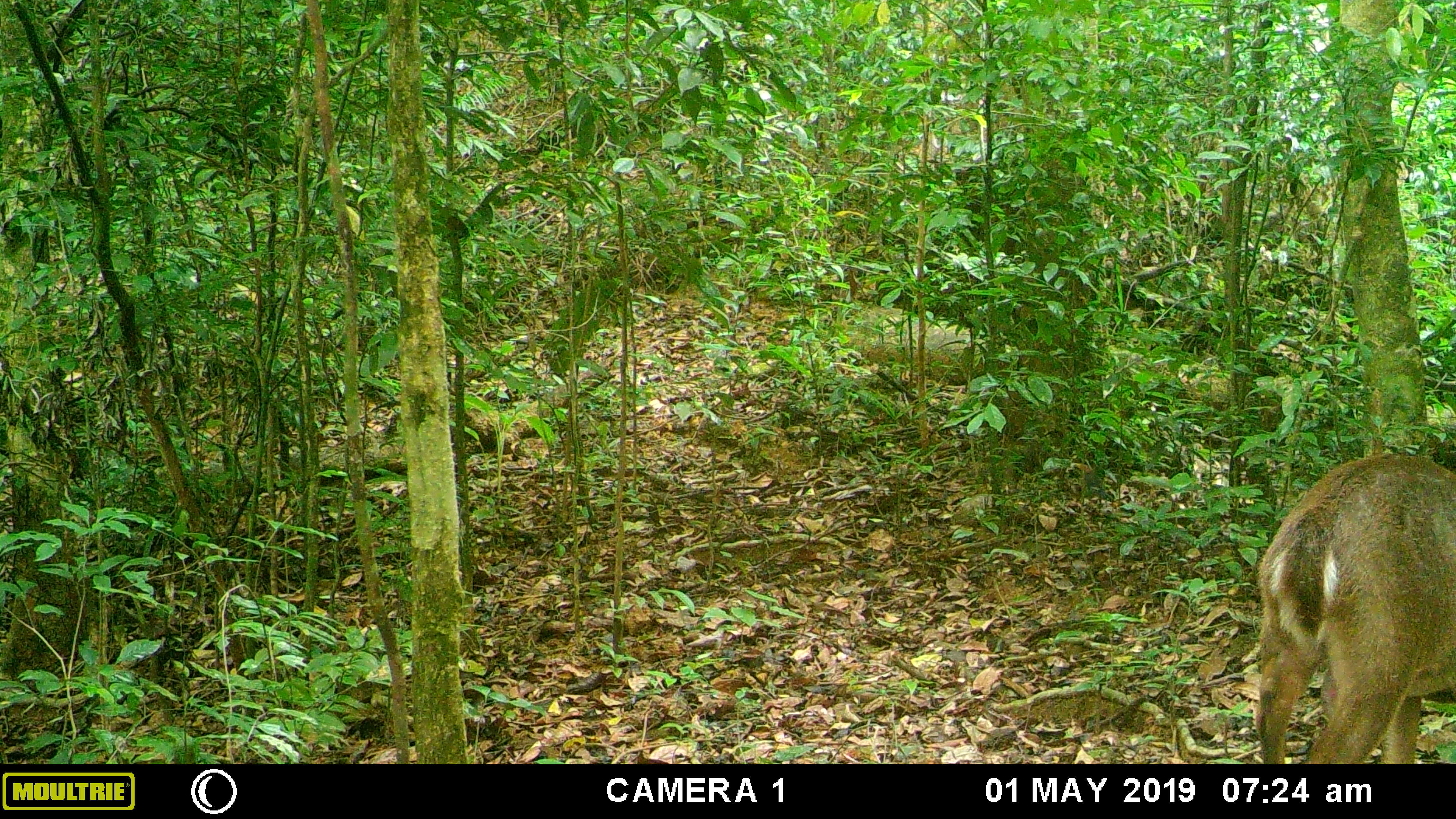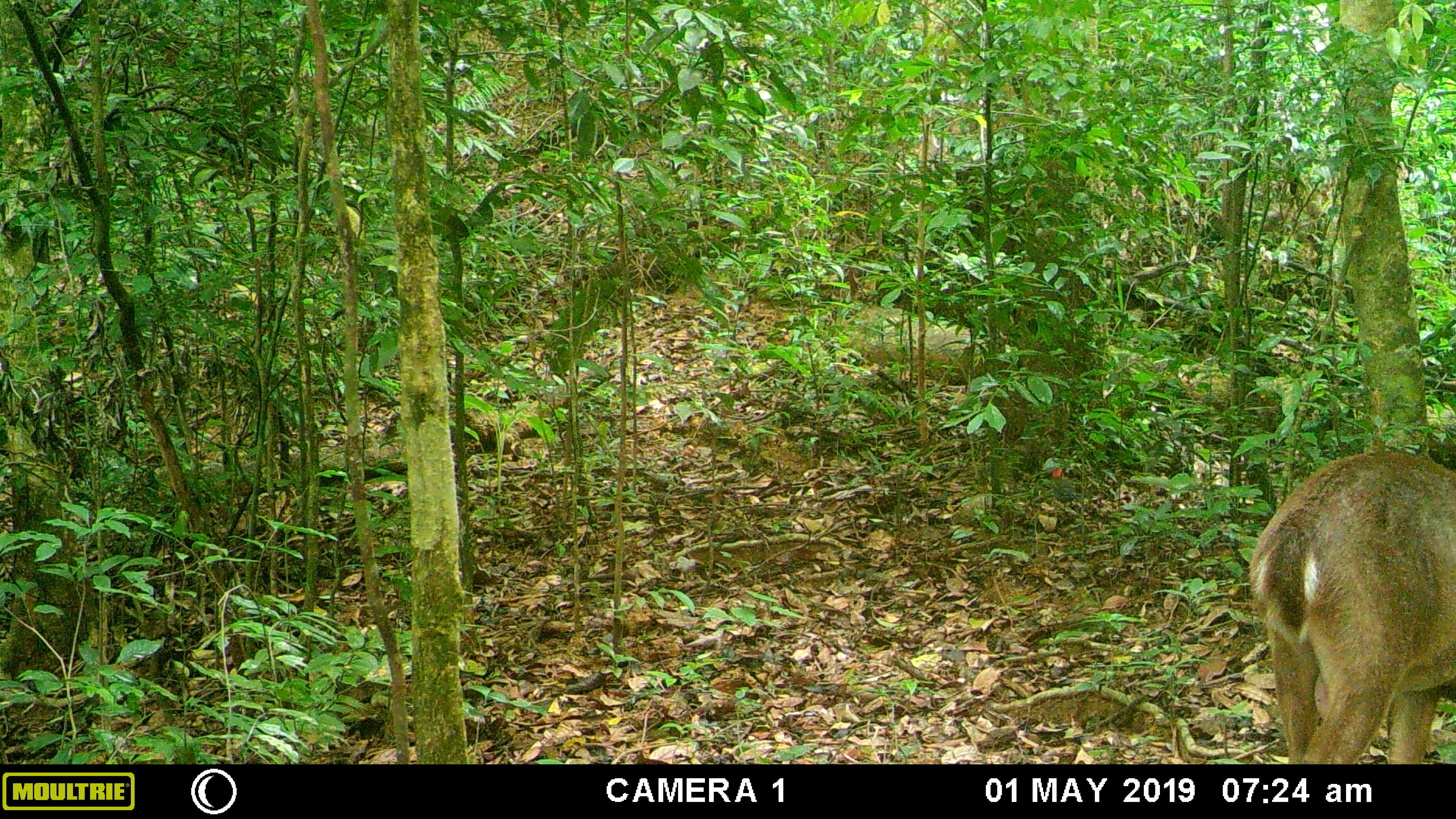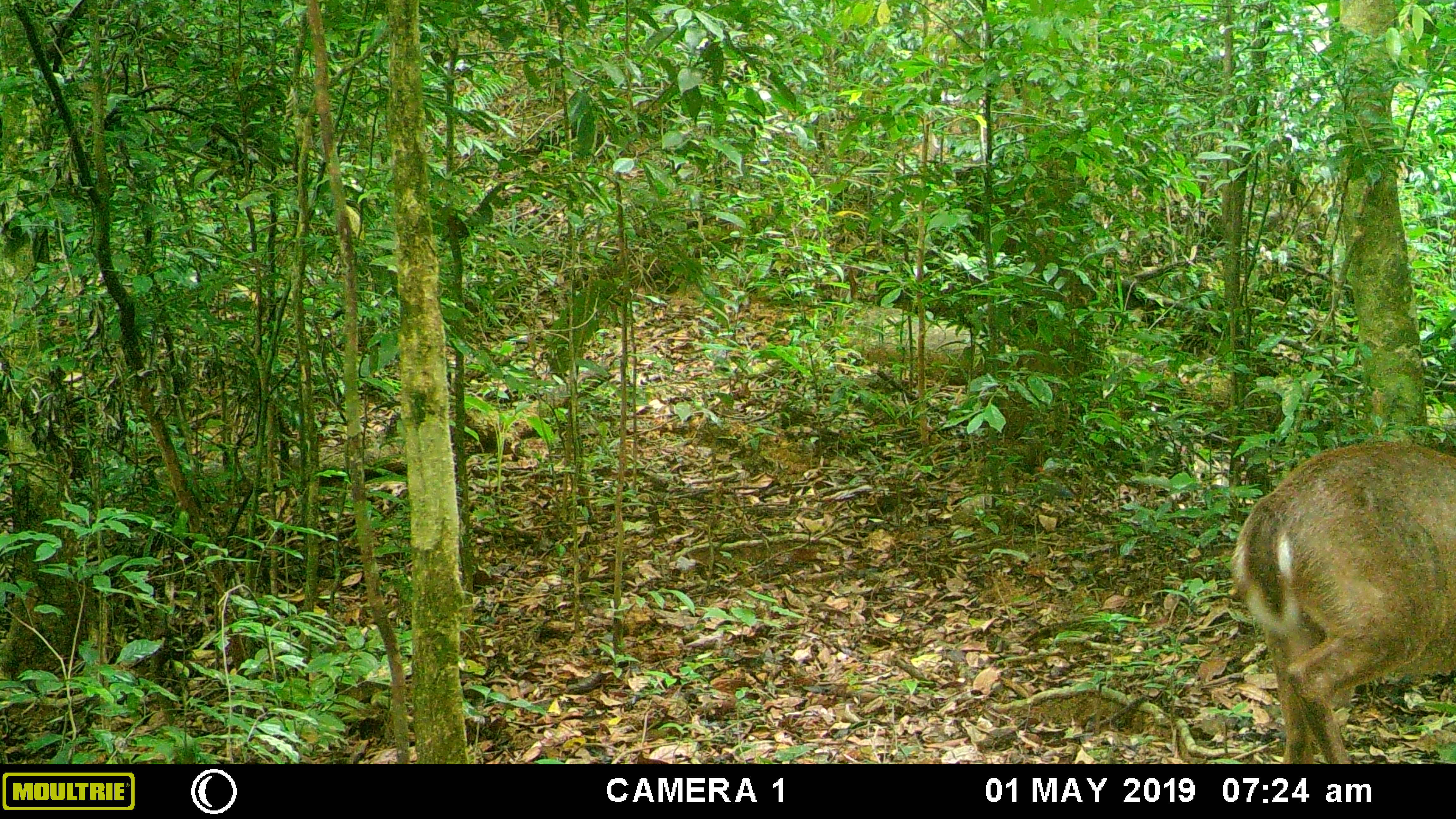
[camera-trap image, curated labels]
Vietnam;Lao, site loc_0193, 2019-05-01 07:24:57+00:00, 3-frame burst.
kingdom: Animalia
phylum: Chordata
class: Mammalia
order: Artiodactyla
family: Cervidae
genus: Muntiacus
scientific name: Muntiacus vuquangensis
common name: large-antlered muntjac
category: large antlered muntjac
Large antlered muntjac (large-antlered muntjac) (Muntiacus vuquangensis). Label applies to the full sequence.